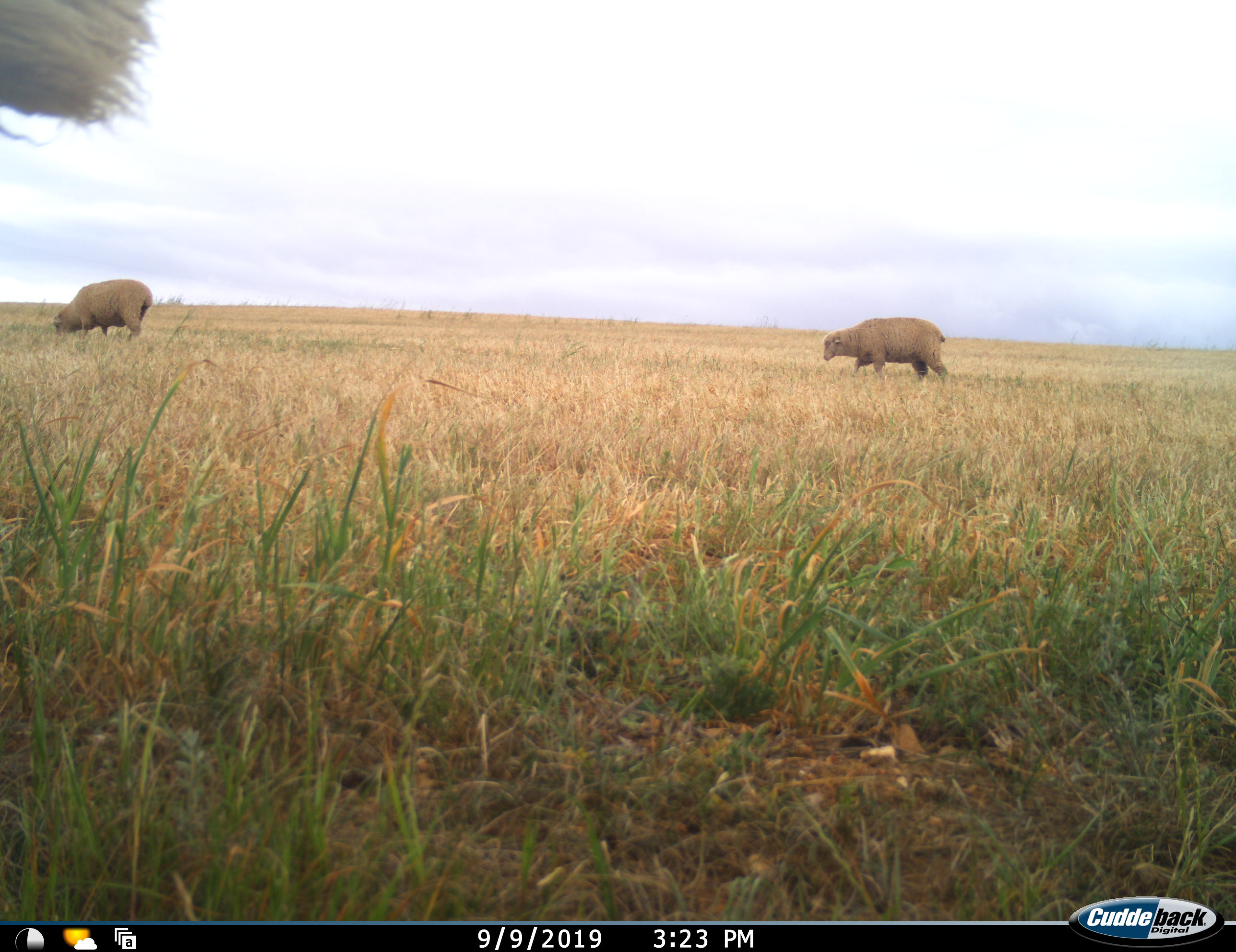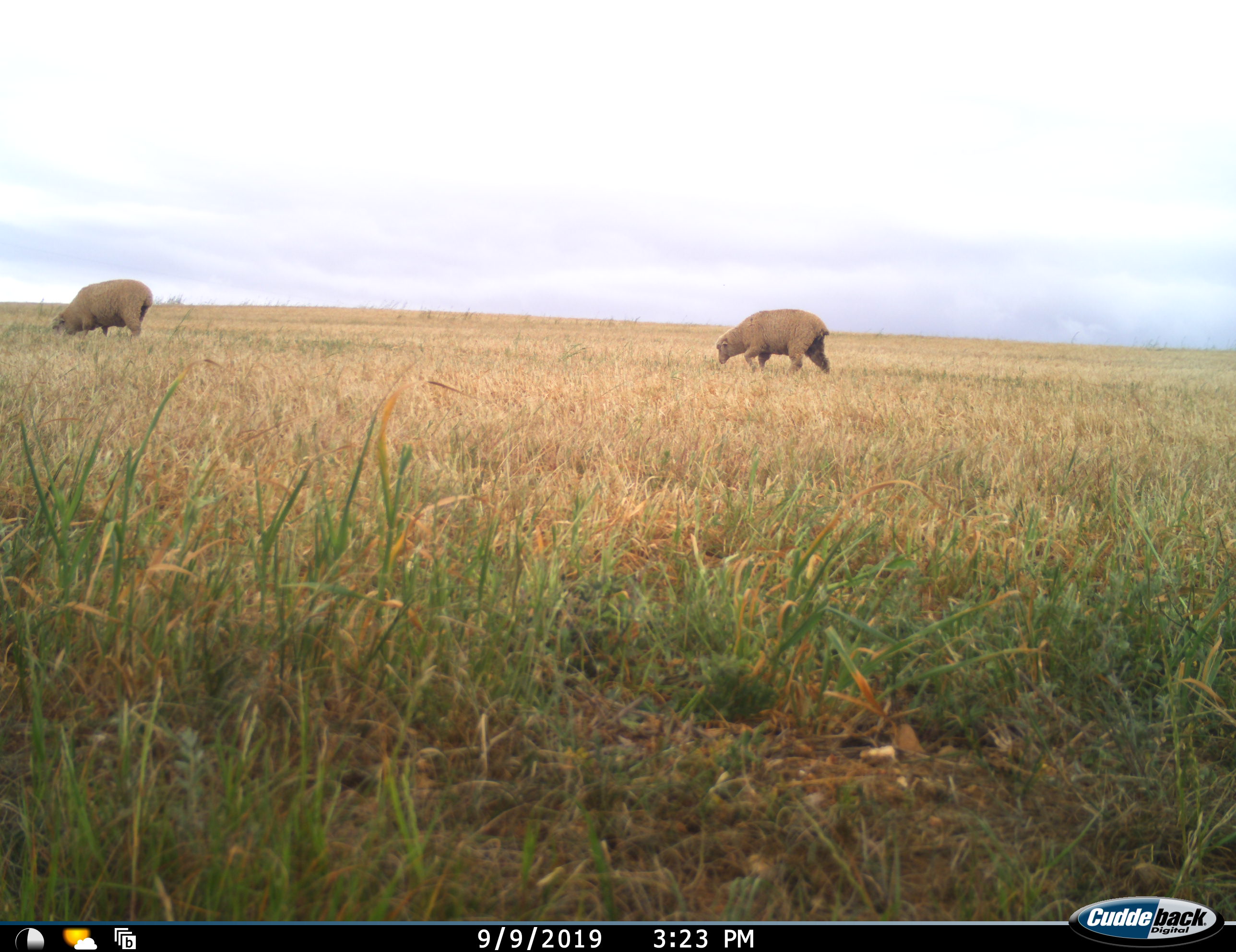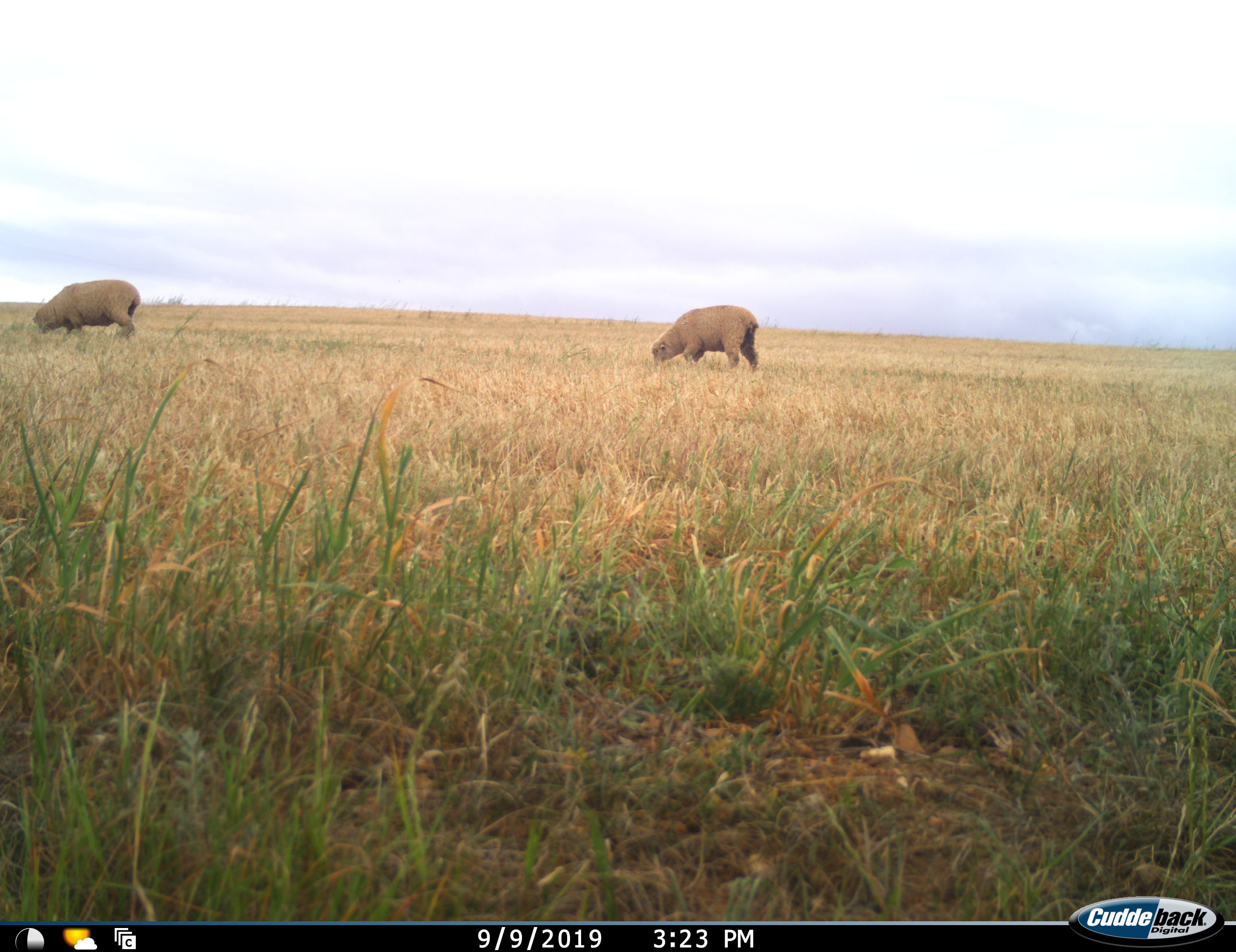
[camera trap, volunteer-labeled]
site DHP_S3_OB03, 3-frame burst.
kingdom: Animalia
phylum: Chordata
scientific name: Vertebrata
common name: domestic animal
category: domesticanimal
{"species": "domesticanimal (domestic animal) (Vertebrata)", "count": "3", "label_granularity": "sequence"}